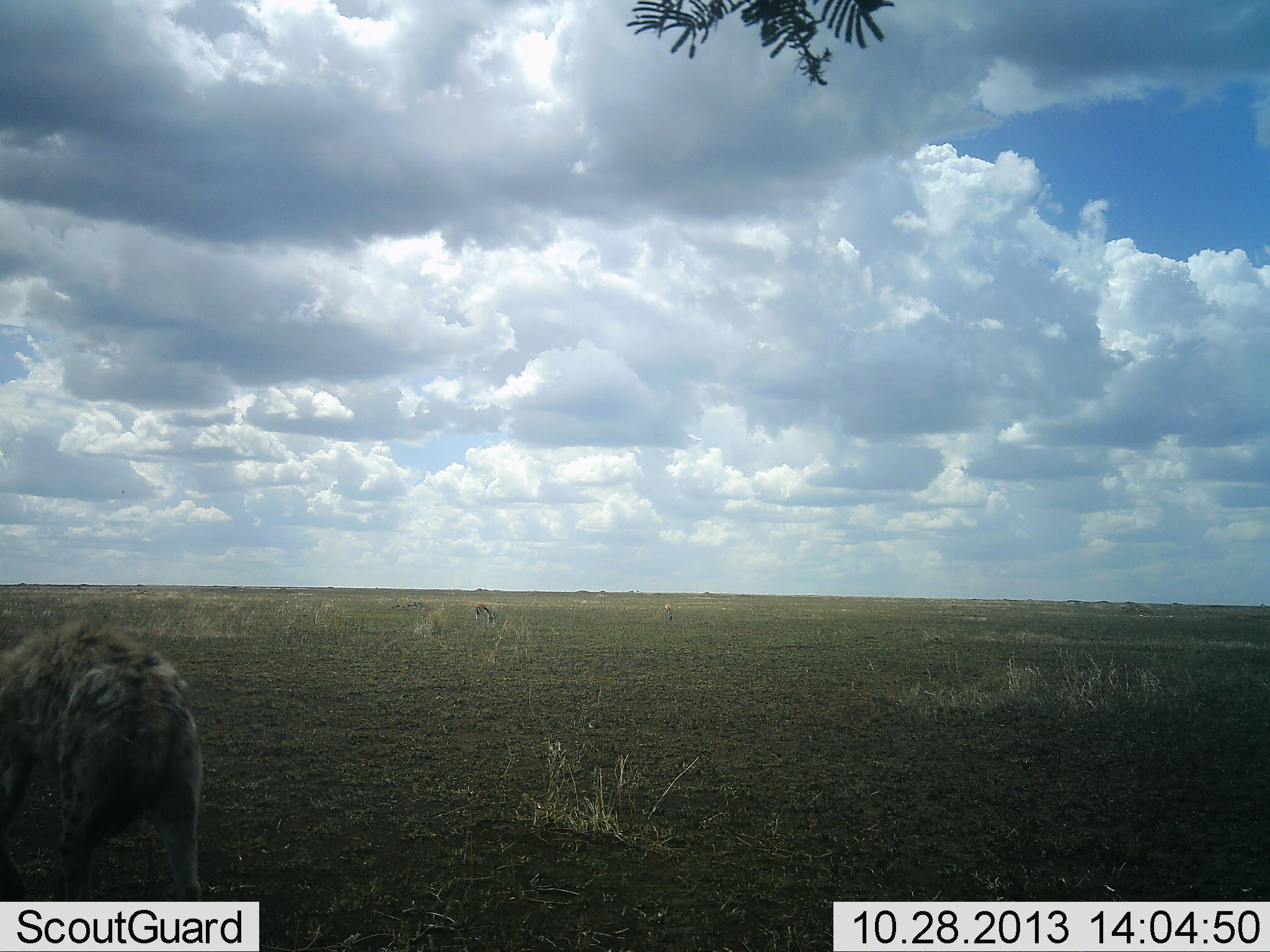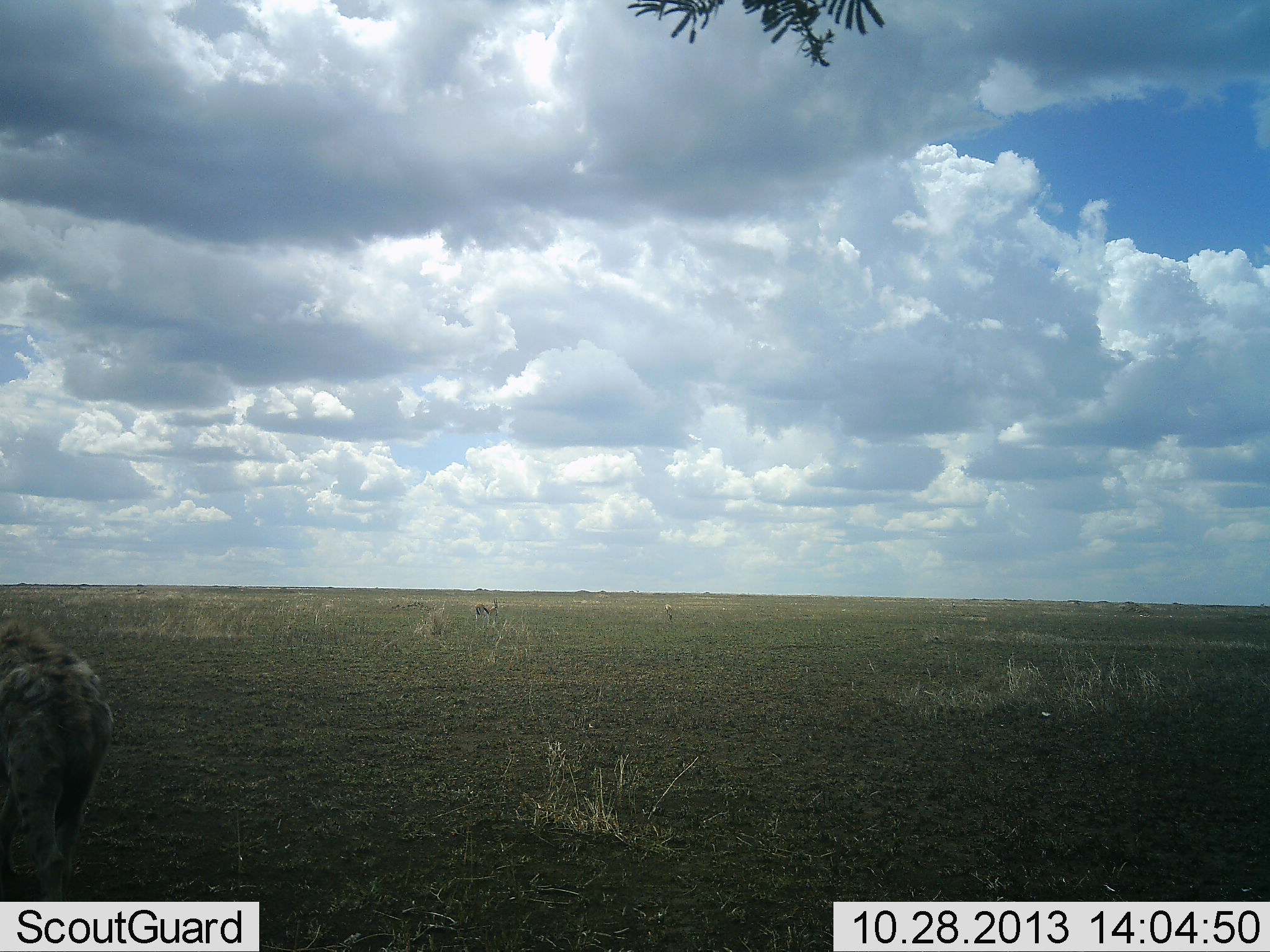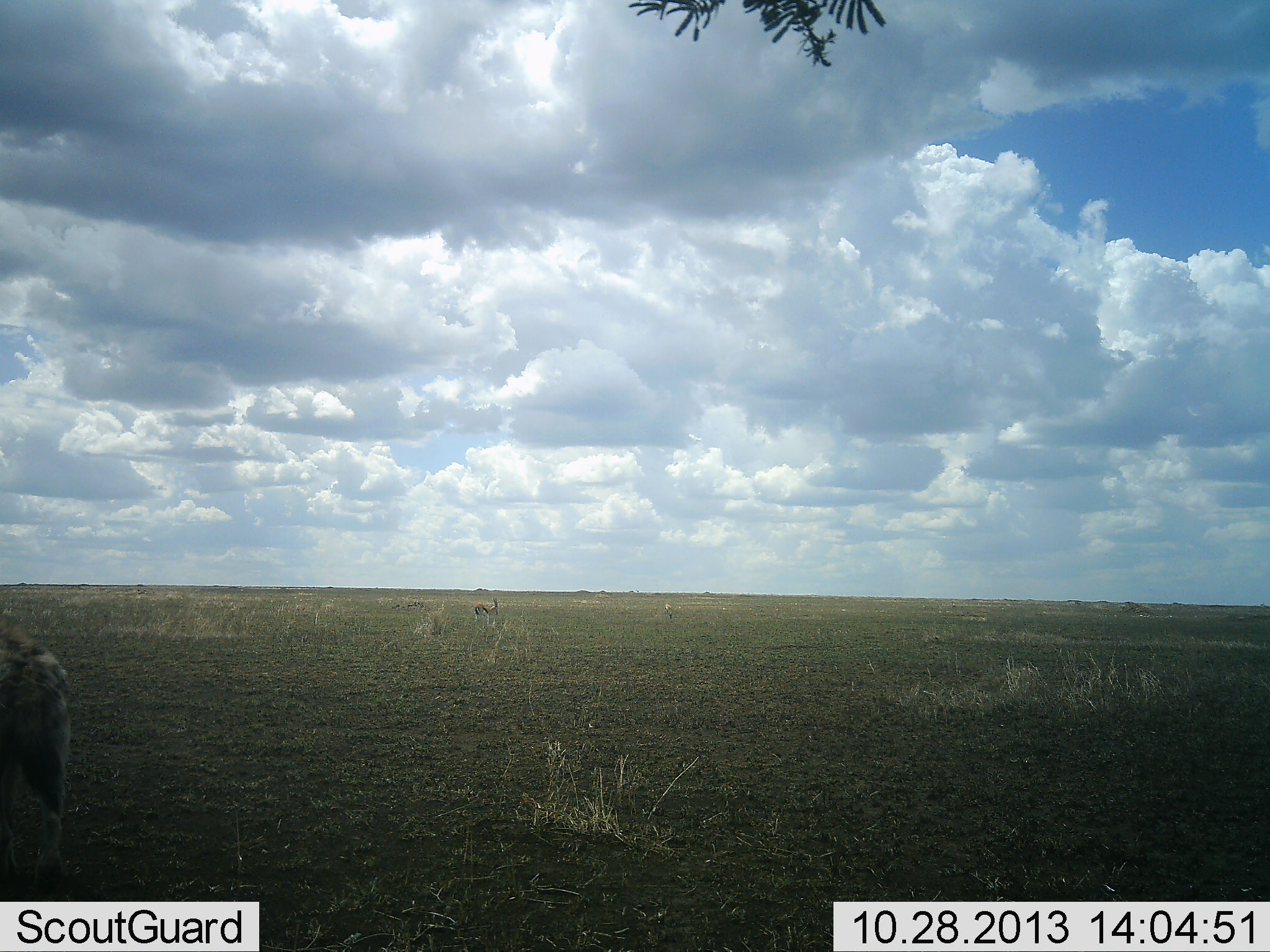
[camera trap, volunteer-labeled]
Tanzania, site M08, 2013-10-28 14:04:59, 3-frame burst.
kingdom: Animalia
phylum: Chordata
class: Mammalia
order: Carnivora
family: Hyaenidae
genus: Crocuta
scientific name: Crocuta crocuta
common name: spotted hyena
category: hyenaspotted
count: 1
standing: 10%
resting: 0%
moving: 90%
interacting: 0%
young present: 0%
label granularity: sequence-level